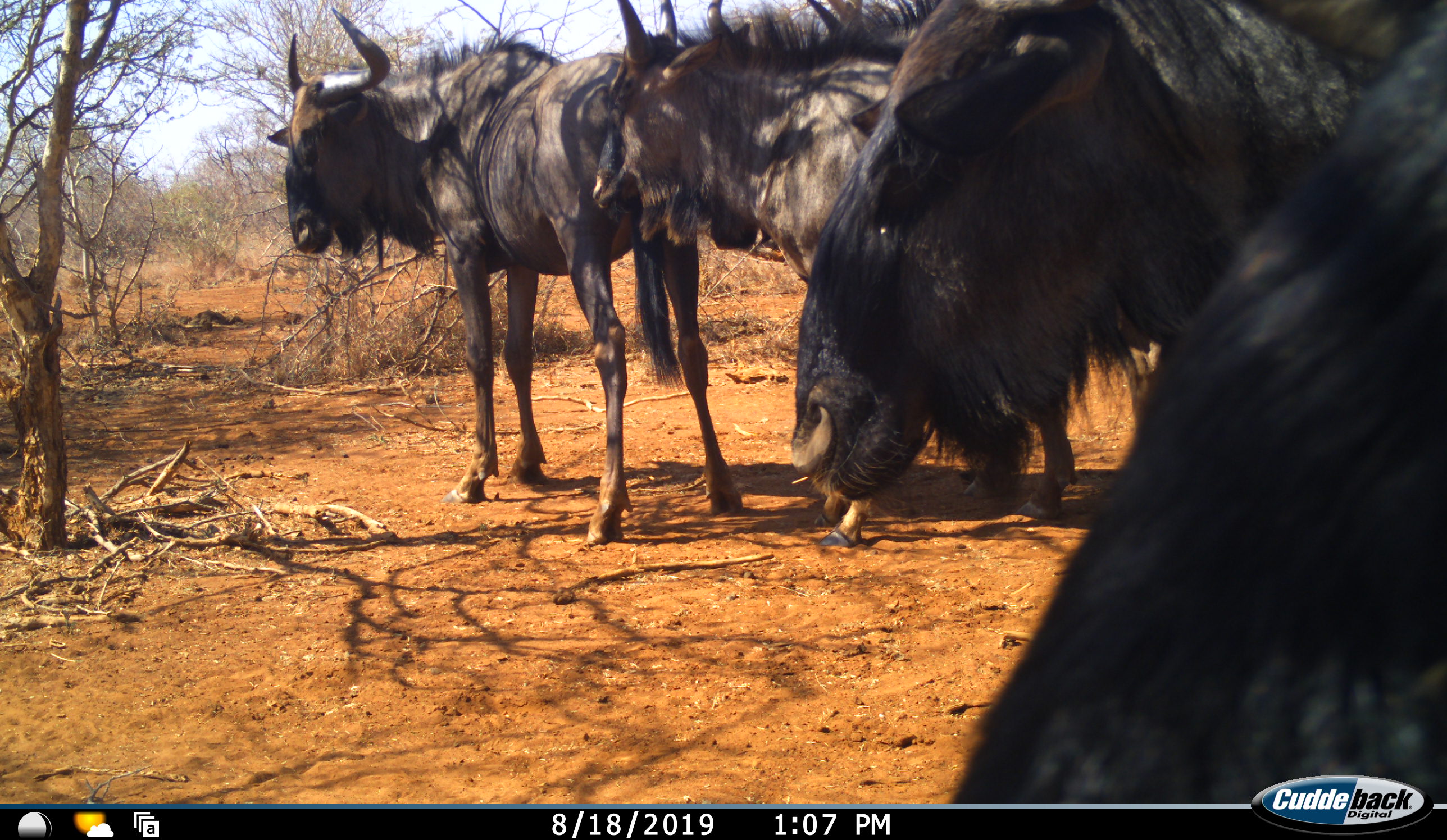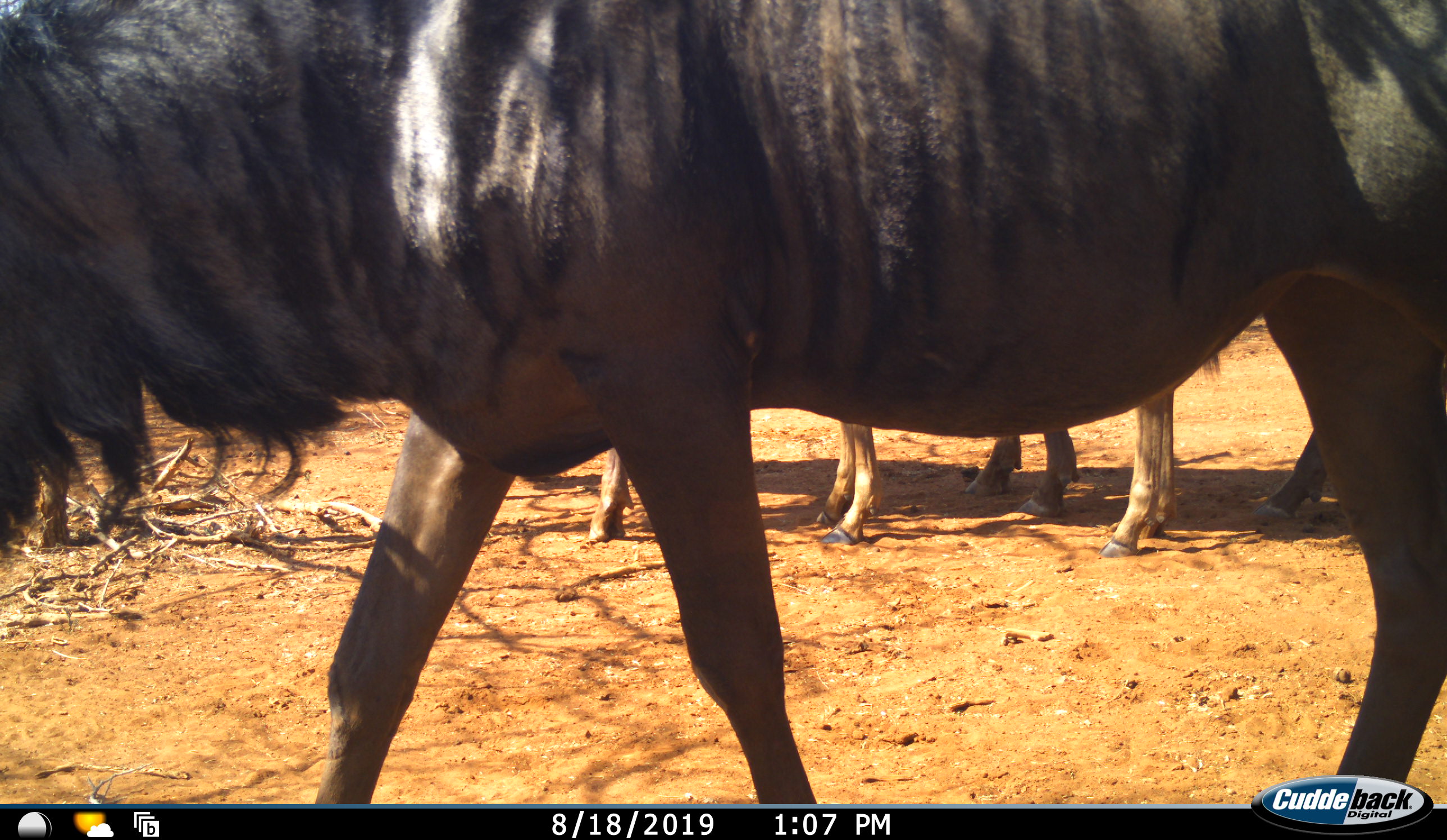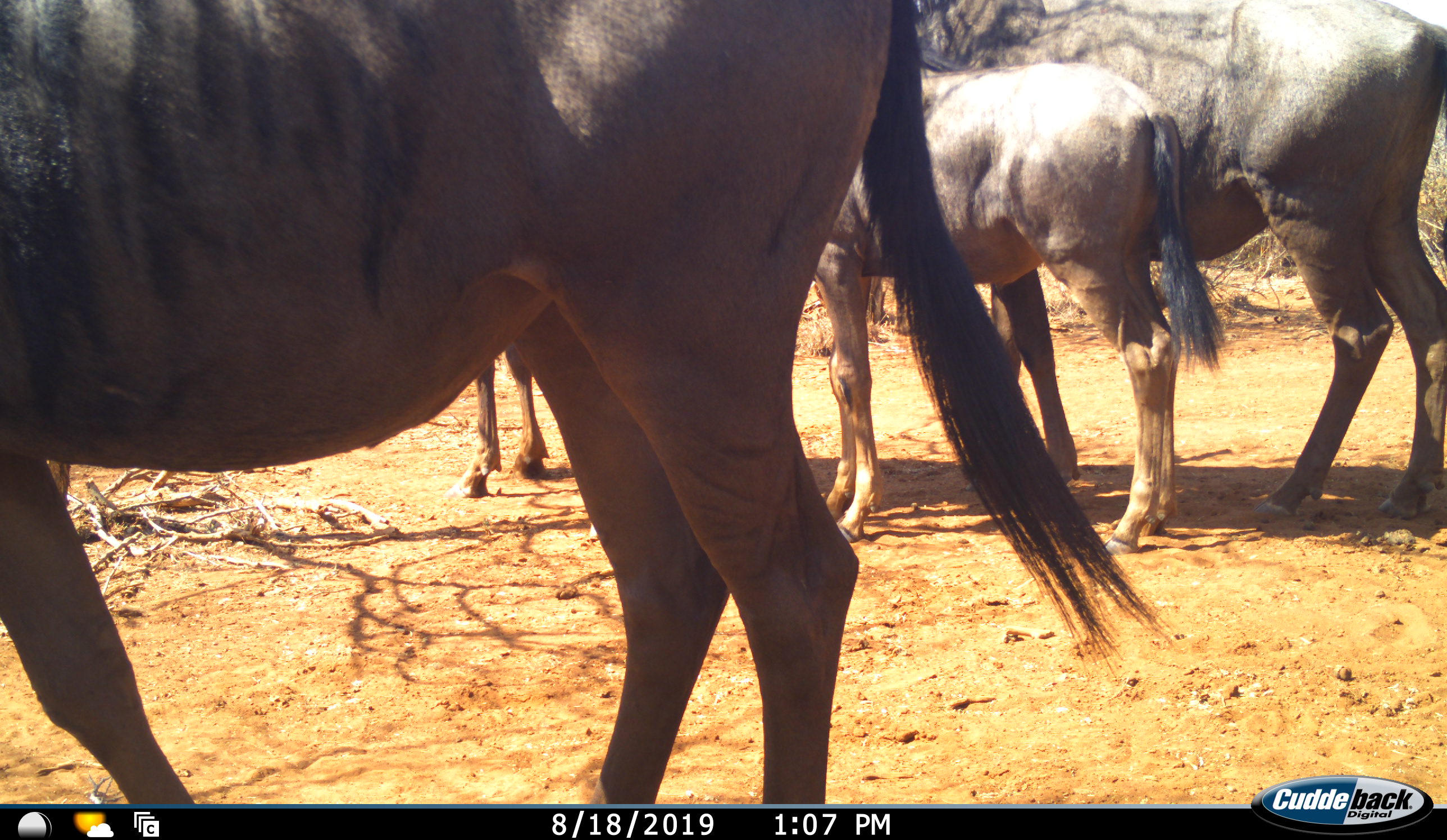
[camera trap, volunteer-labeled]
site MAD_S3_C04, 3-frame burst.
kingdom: Animalia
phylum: Chordata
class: Mammalia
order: Artiodactyla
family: Bovidae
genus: Connochaetes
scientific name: Connochaetes taurinus taurinus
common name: blue wildebeest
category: wildebeestblue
Wildebeestblue (blue wildebeest) (Connochaetes taurinus taurinus), count 5. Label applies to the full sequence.